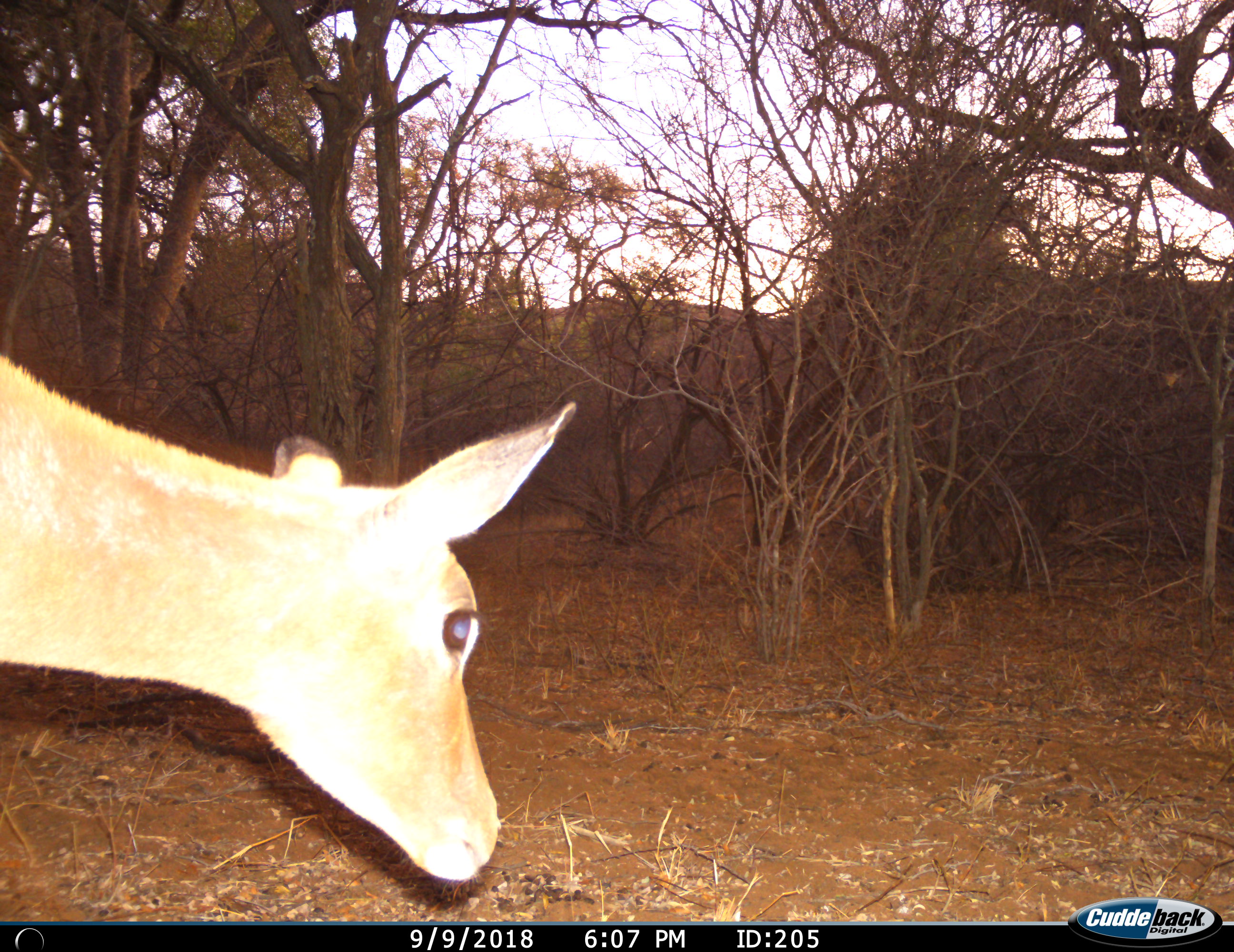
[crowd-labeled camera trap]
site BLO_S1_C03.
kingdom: Animalia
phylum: Chordata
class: Mammalia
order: Artiodactyla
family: Bovidae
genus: Aepyceros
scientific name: Aepyceros melampus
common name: impala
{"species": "impala (Aepyceros melampus)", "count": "1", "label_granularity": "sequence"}